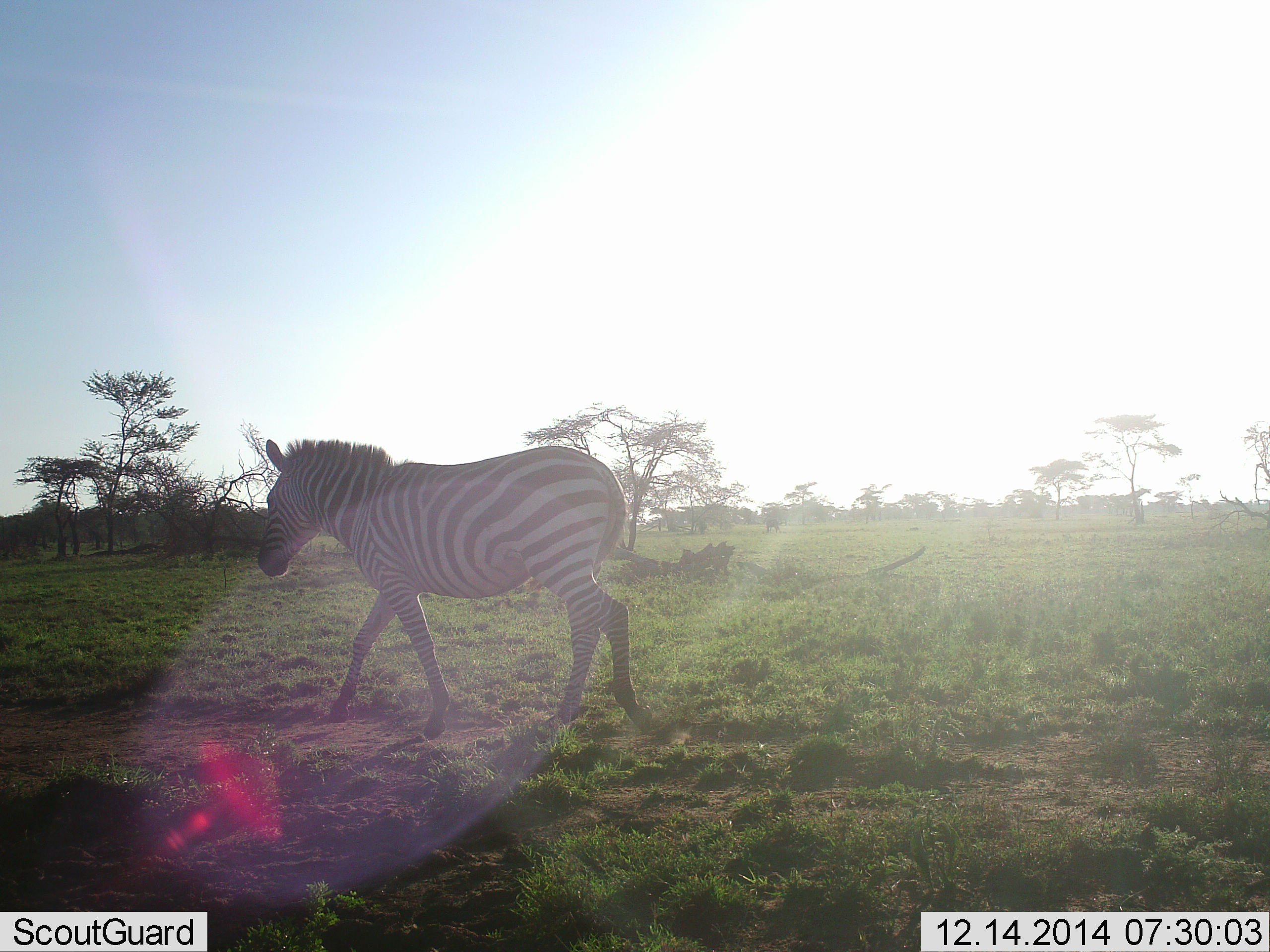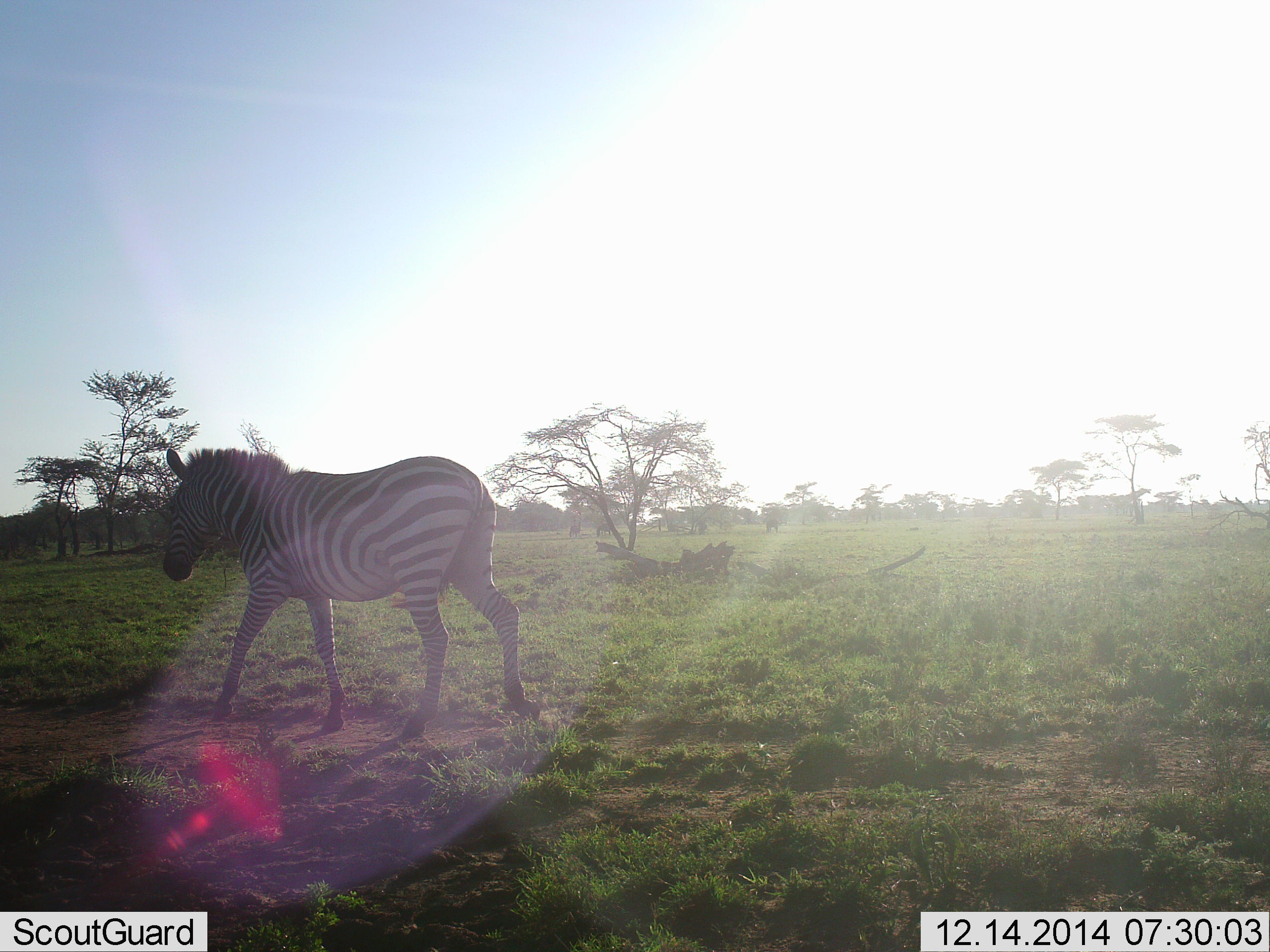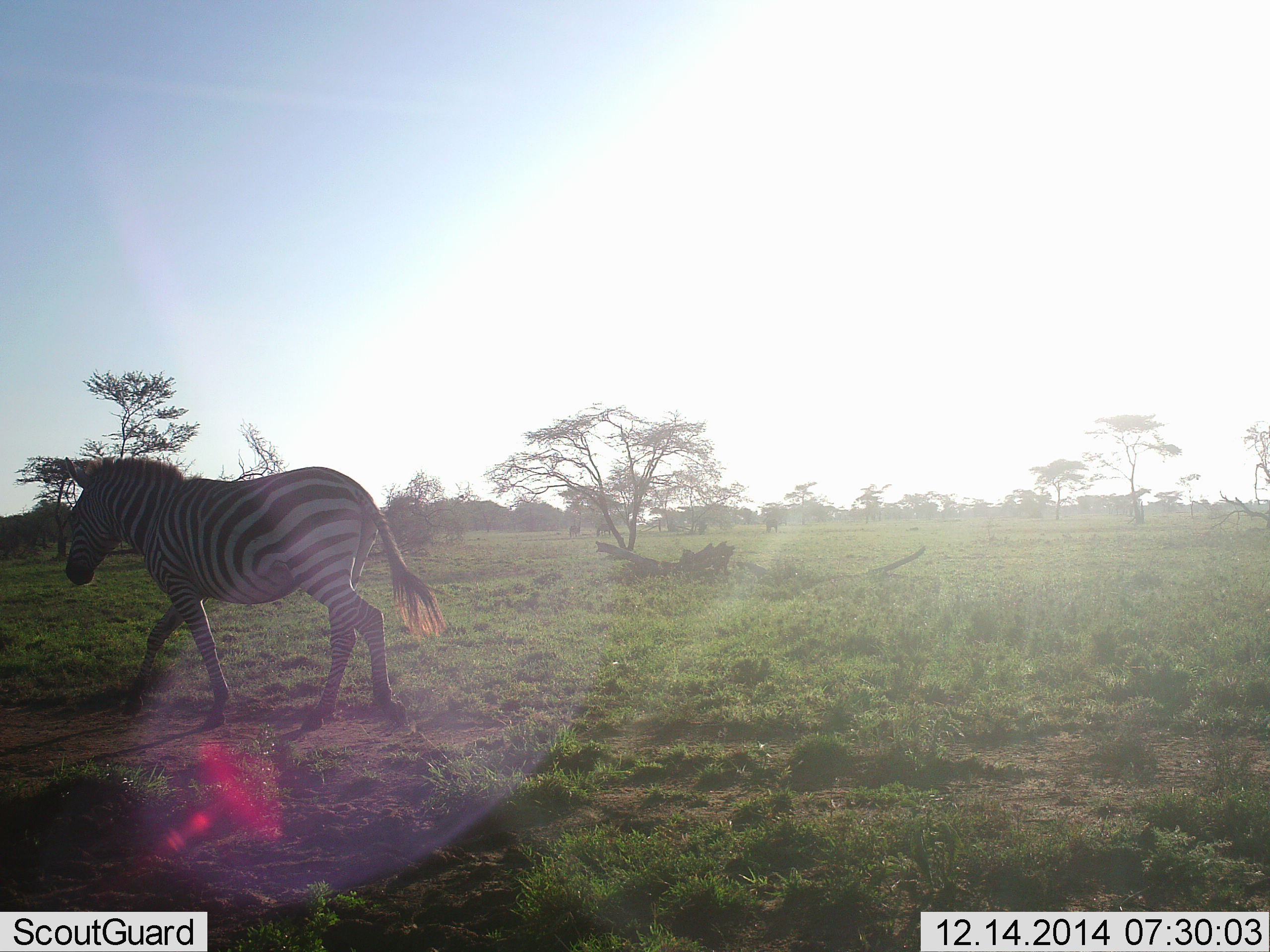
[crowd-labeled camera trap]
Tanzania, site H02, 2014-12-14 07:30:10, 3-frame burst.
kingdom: Animalia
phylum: Chordata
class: Mammalia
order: Perissodactyla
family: Equidae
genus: Equus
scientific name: Equus quagga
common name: plains zebra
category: zebra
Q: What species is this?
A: Zebra (plains zebra) (Equus quagga).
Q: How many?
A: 1.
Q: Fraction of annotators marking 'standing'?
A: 10%.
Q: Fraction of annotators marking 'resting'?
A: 0%.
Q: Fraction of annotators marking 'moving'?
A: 90%.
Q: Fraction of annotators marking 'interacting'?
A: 0%.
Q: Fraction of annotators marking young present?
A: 0%.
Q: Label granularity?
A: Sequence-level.